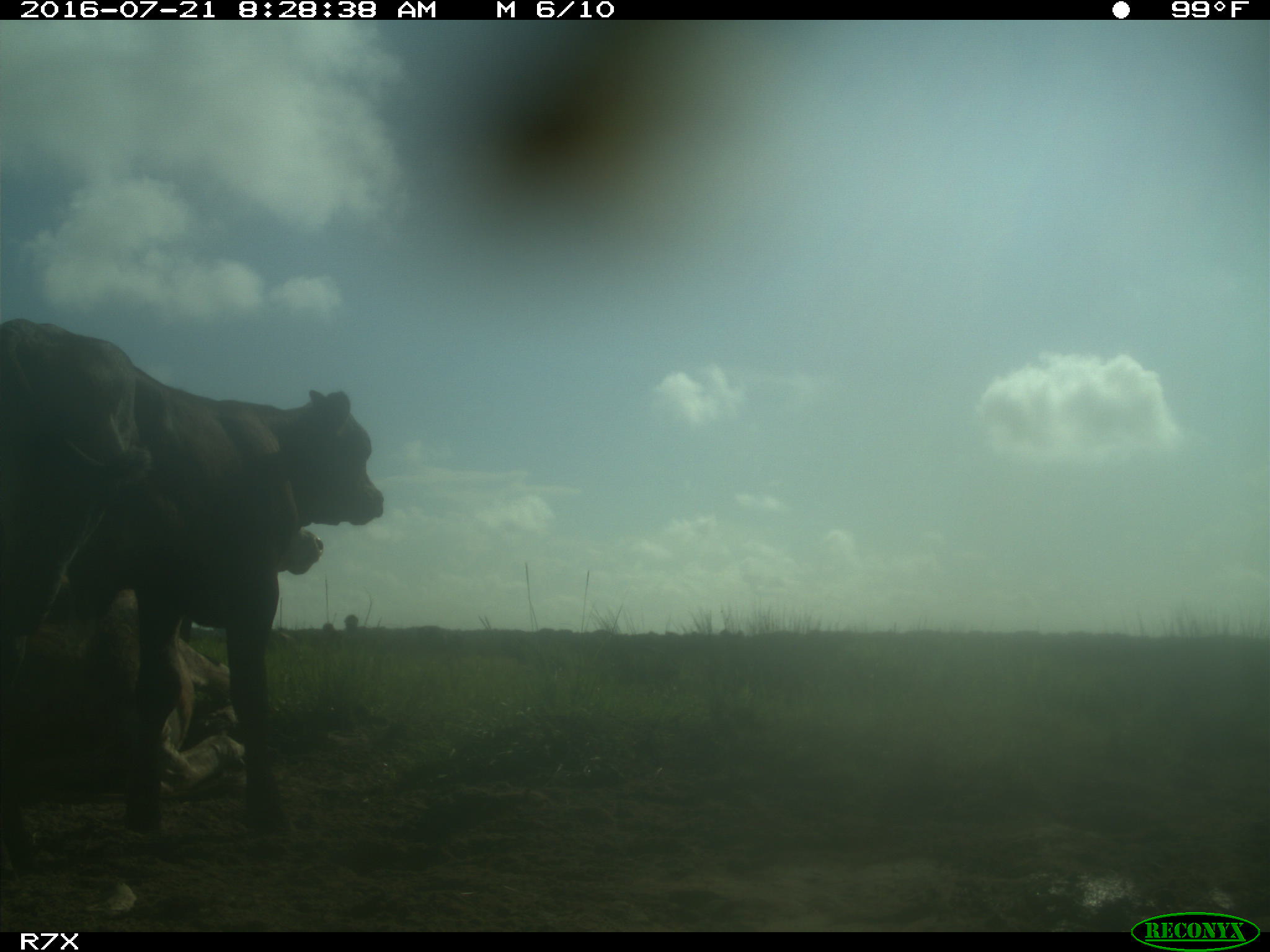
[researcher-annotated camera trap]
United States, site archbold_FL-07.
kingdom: Animalia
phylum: Chordata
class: Mammalia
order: Artiodactyla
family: Bovidae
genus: Bos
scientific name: Bos taurus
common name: domestic cow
Bos taurus (domestic cow).